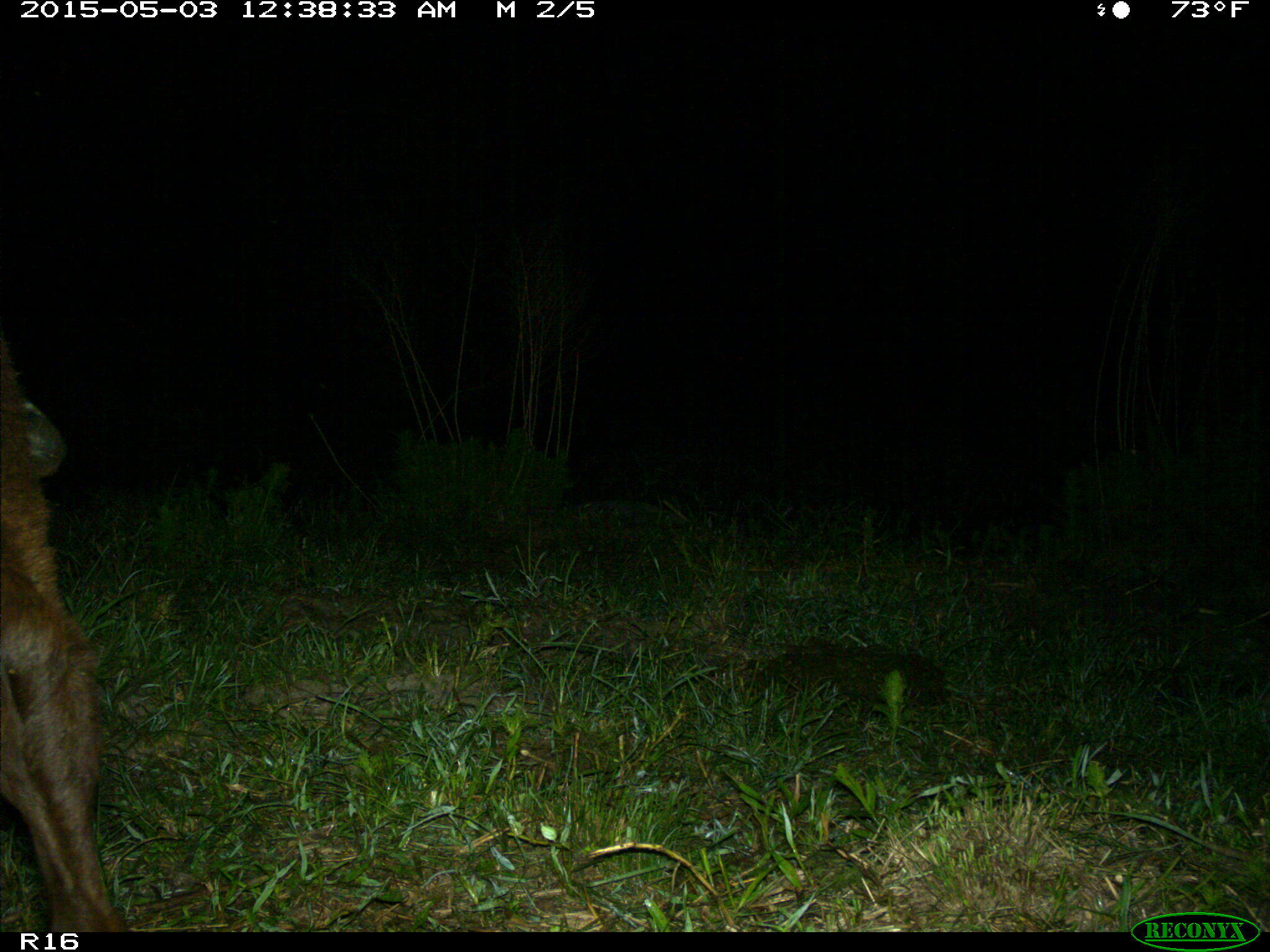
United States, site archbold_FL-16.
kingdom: Animalia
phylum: Chordata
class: Mammalia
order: Artiodactyla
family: Bovidae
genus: Bos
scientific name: Bos taurus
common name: domestic cow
Bos taurus (domestic cow).